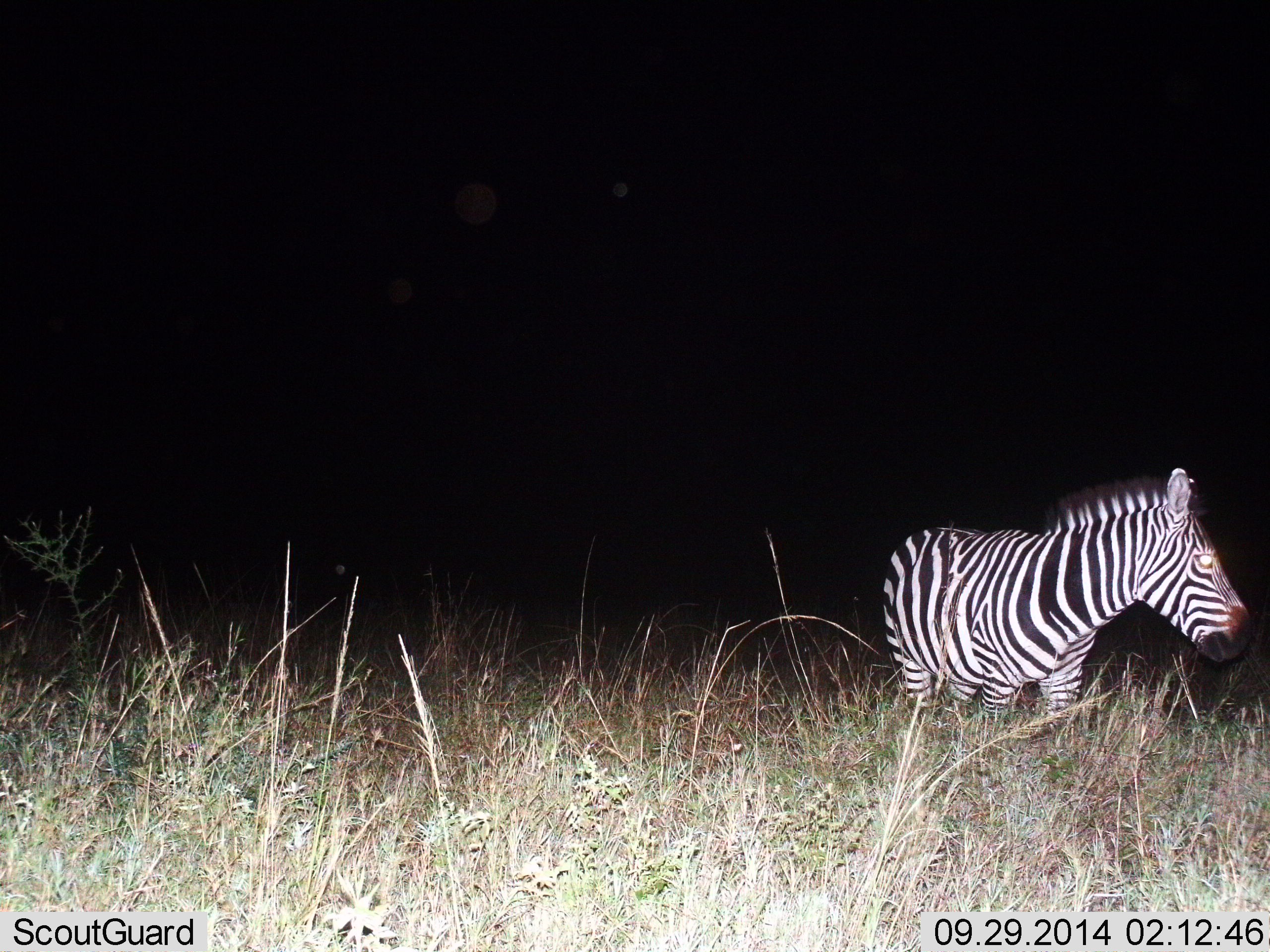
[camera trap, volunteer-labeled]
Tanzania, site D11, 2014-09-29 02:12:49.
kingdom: Animalia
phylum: Chordata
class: Mammalia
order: Perissodactyla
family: Equidae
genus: Equus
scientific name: Equus quagga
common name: plains zebra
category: zebra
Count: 1.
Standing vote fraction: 100%.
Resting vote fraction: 0%.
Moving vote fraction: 0%.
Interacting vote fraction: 0%.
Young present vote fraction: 0%.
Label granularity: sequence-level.